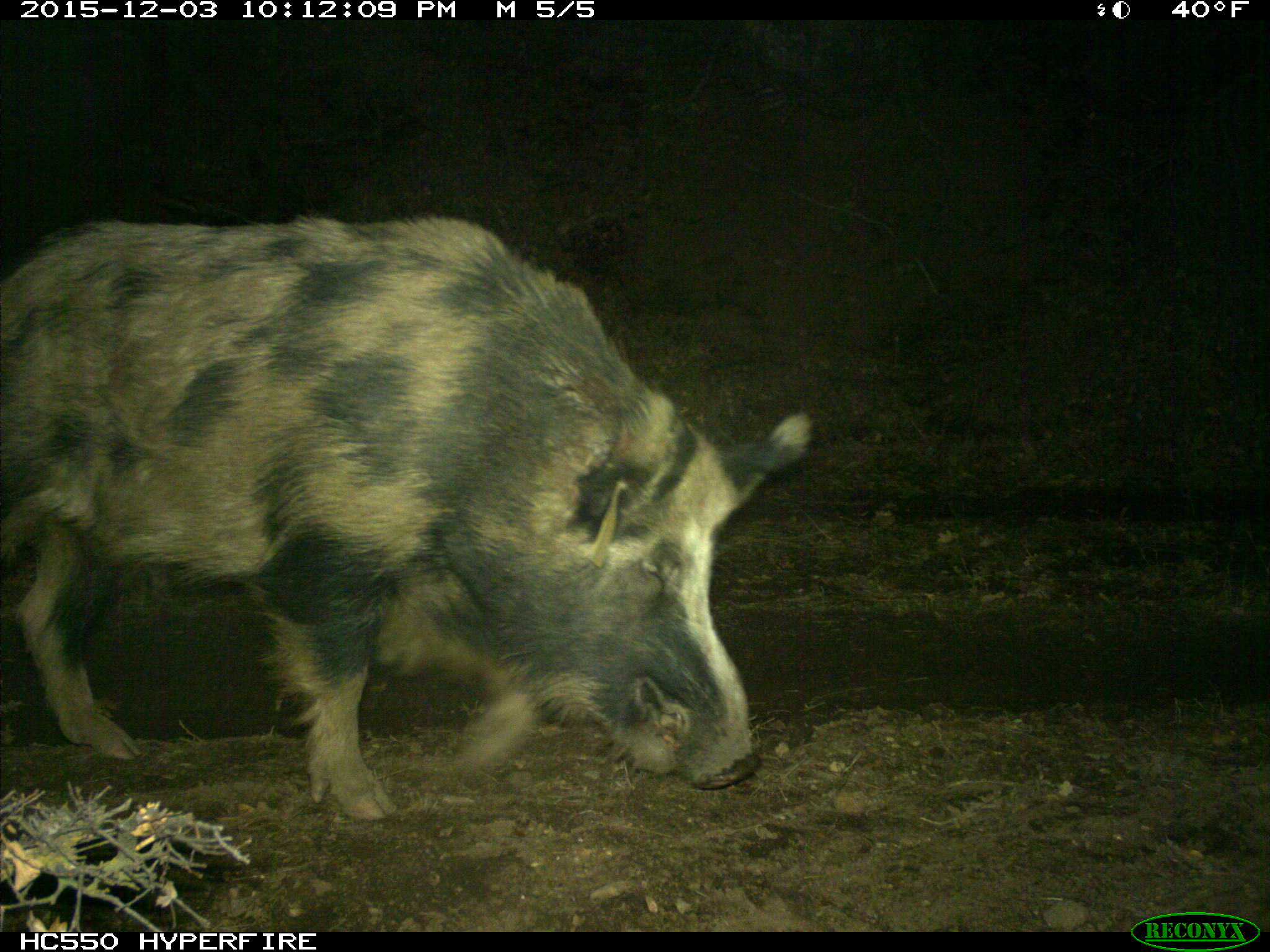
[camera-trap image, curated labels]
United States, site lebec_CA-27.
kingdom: Animalia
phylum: Chordata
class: Mammalia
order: Artiodactyla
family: Suidae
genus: Sus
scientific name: Sus scrofa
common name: wild boar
Sus scrofa (wild boar).